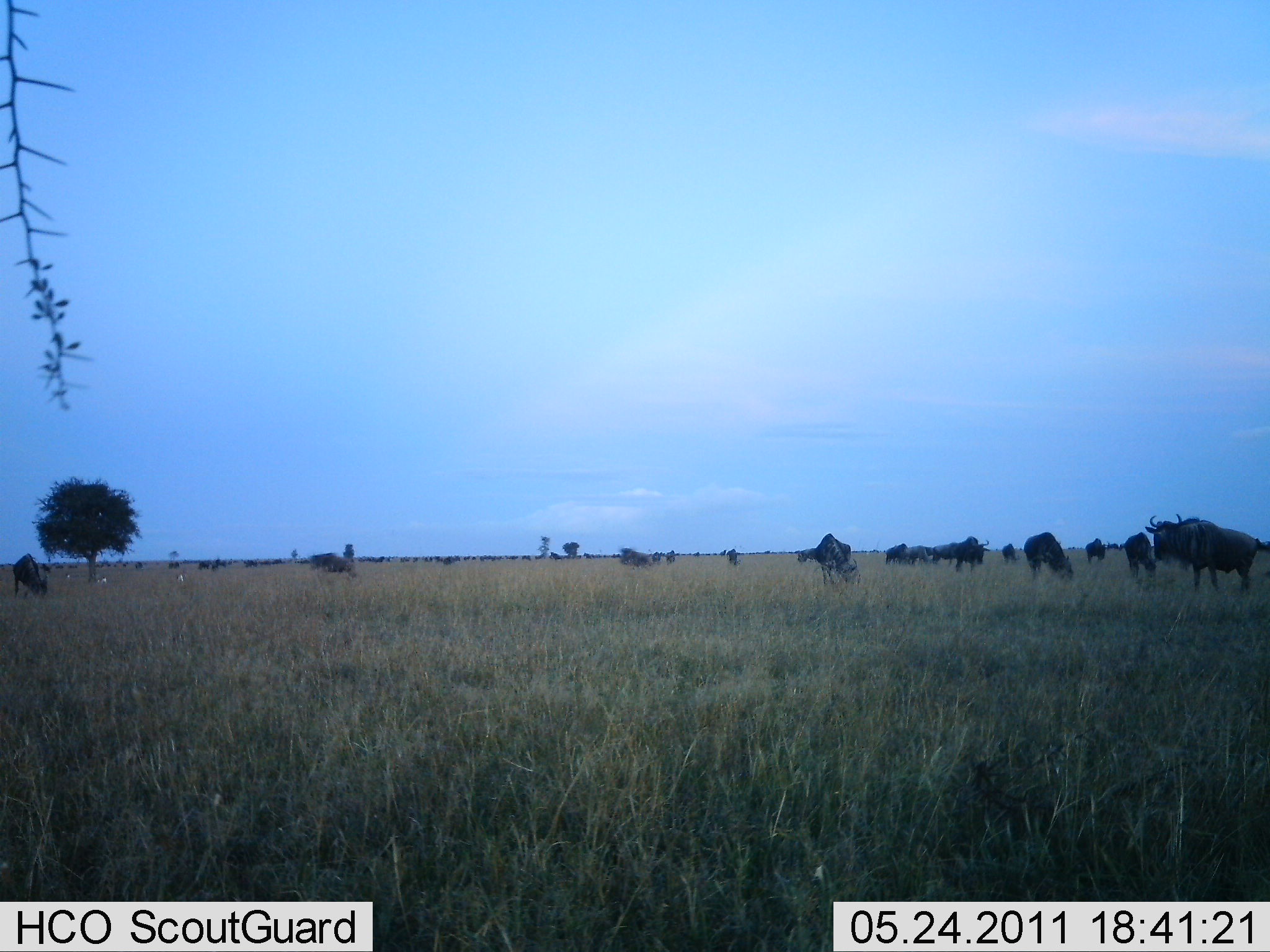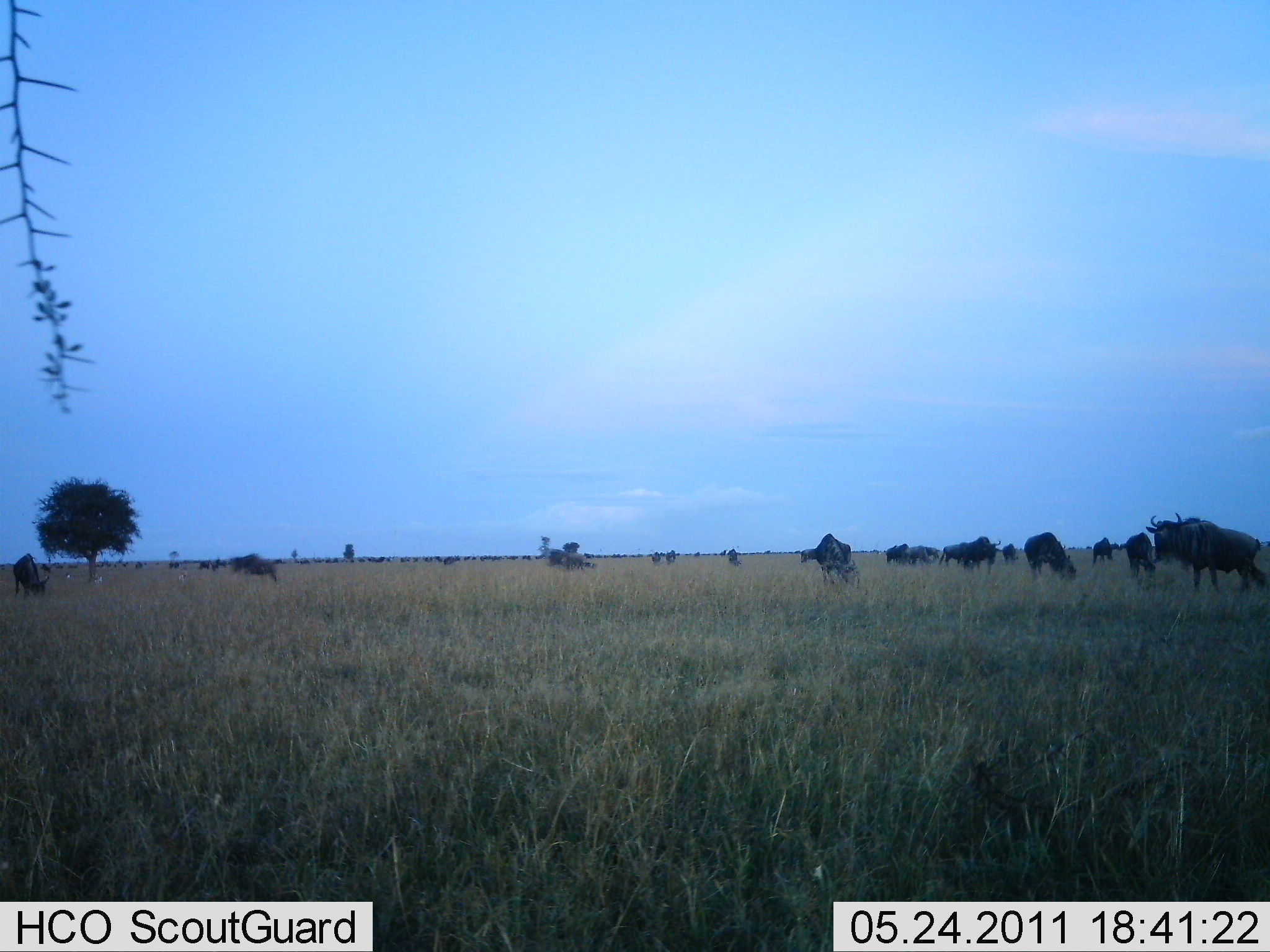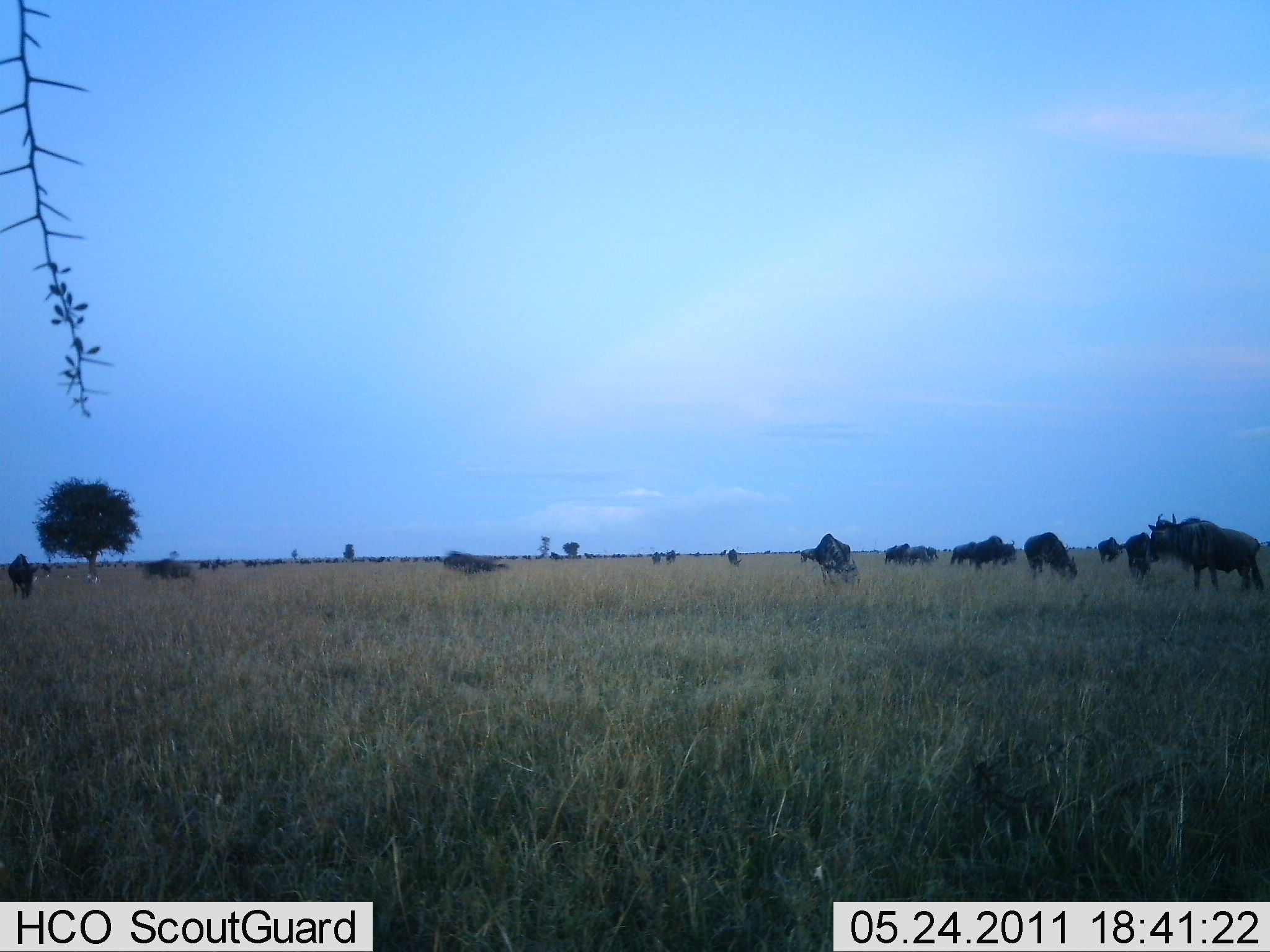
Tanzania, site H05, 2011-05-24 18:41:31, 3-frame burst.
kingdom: Animalia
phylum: Chordata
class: Mammalia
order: Artiodactyla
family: Bovidae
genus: Connochaetes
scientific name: Connochaetes taurinus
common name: blue wildebeest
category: wildebeest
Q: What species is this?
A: Wildebeest (blue wildebeest) (Connochaetes taurinus).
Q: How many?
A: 11-50.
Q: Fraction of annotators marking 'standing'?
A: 60%.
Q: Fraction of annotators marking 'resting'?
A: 0%.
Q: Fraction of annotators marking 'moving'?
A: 73%.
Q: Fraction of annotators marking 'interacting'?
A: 13%.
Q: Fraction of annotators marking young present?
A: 0%.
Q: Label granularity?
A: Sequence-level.